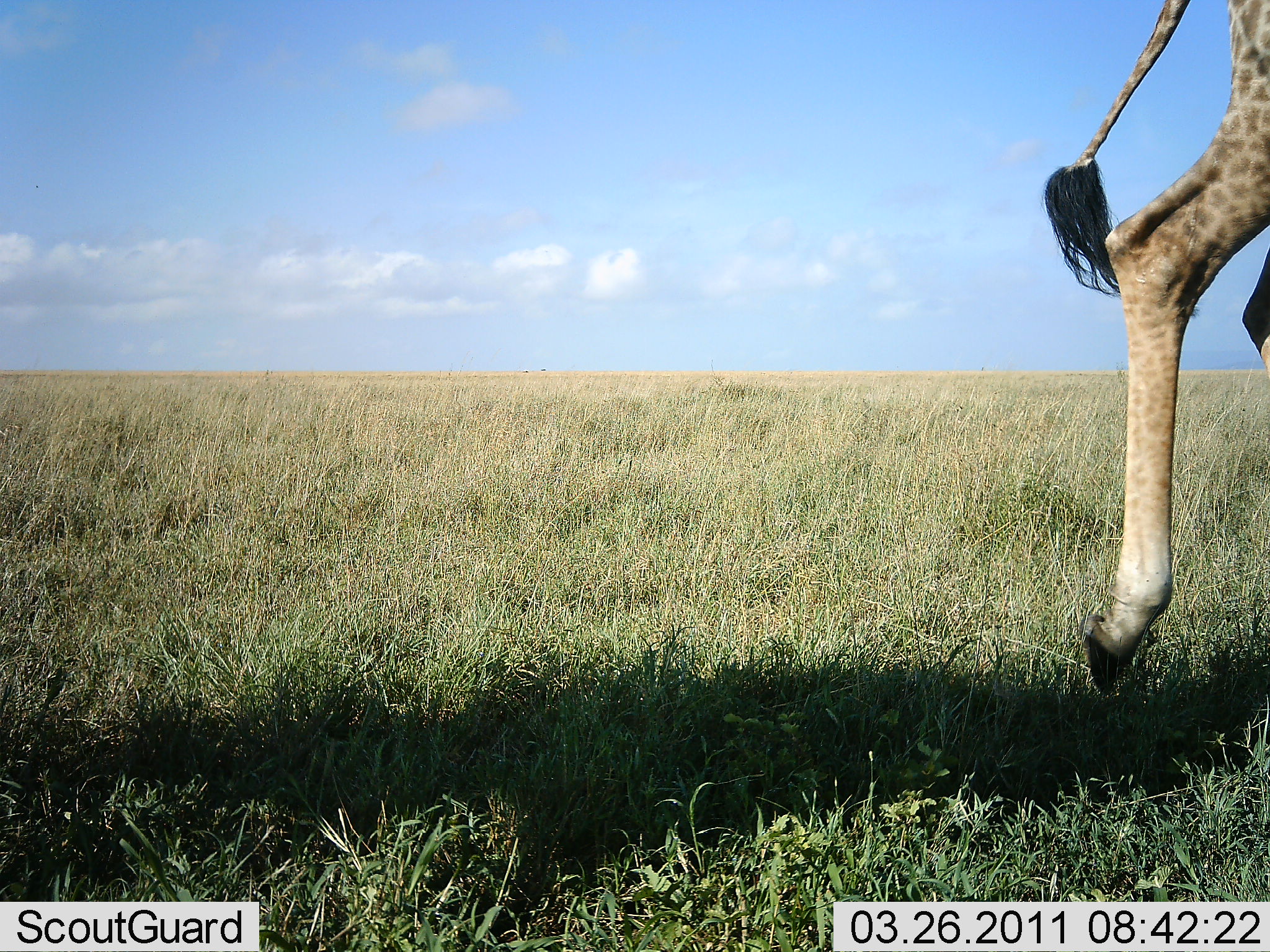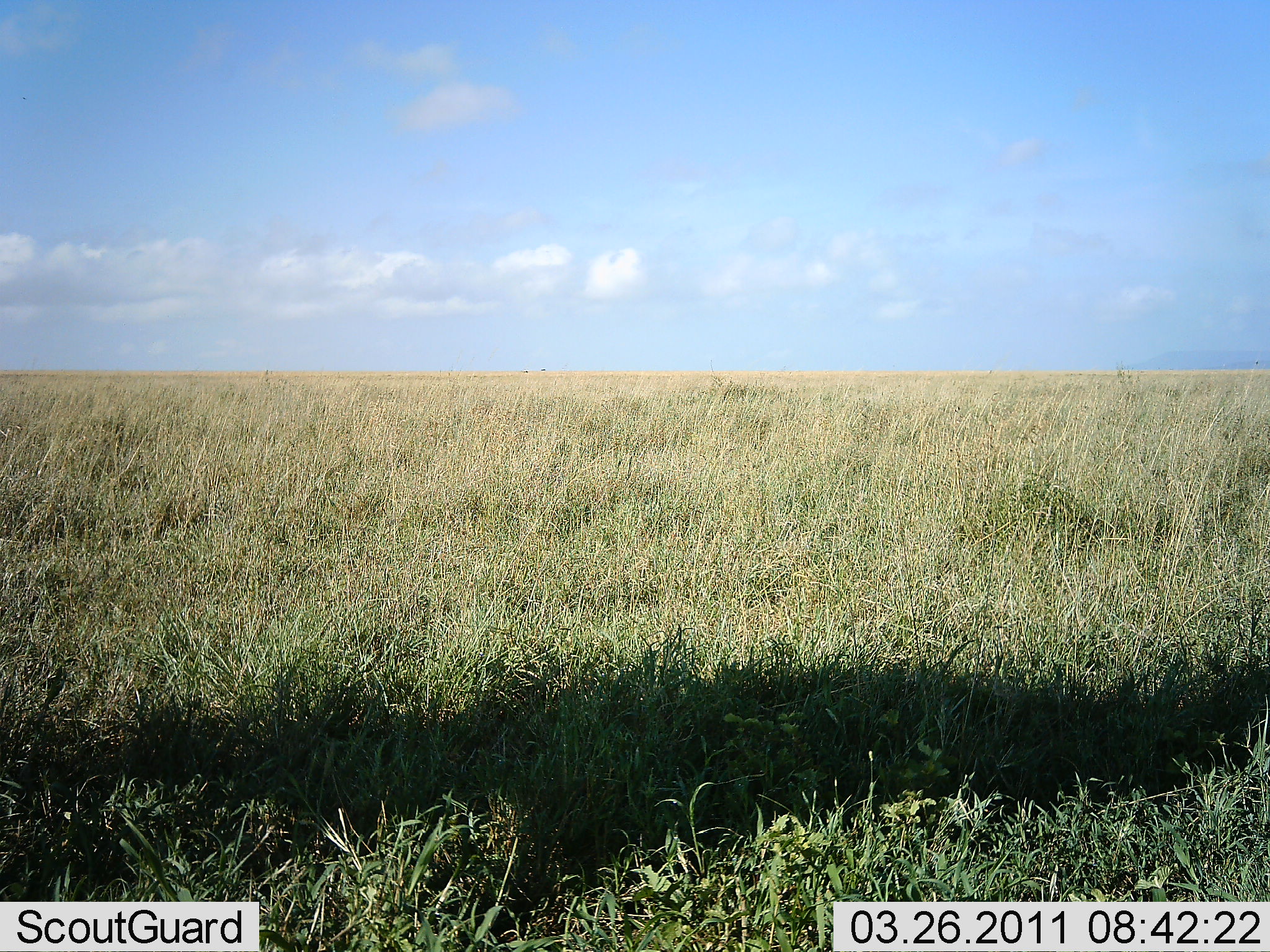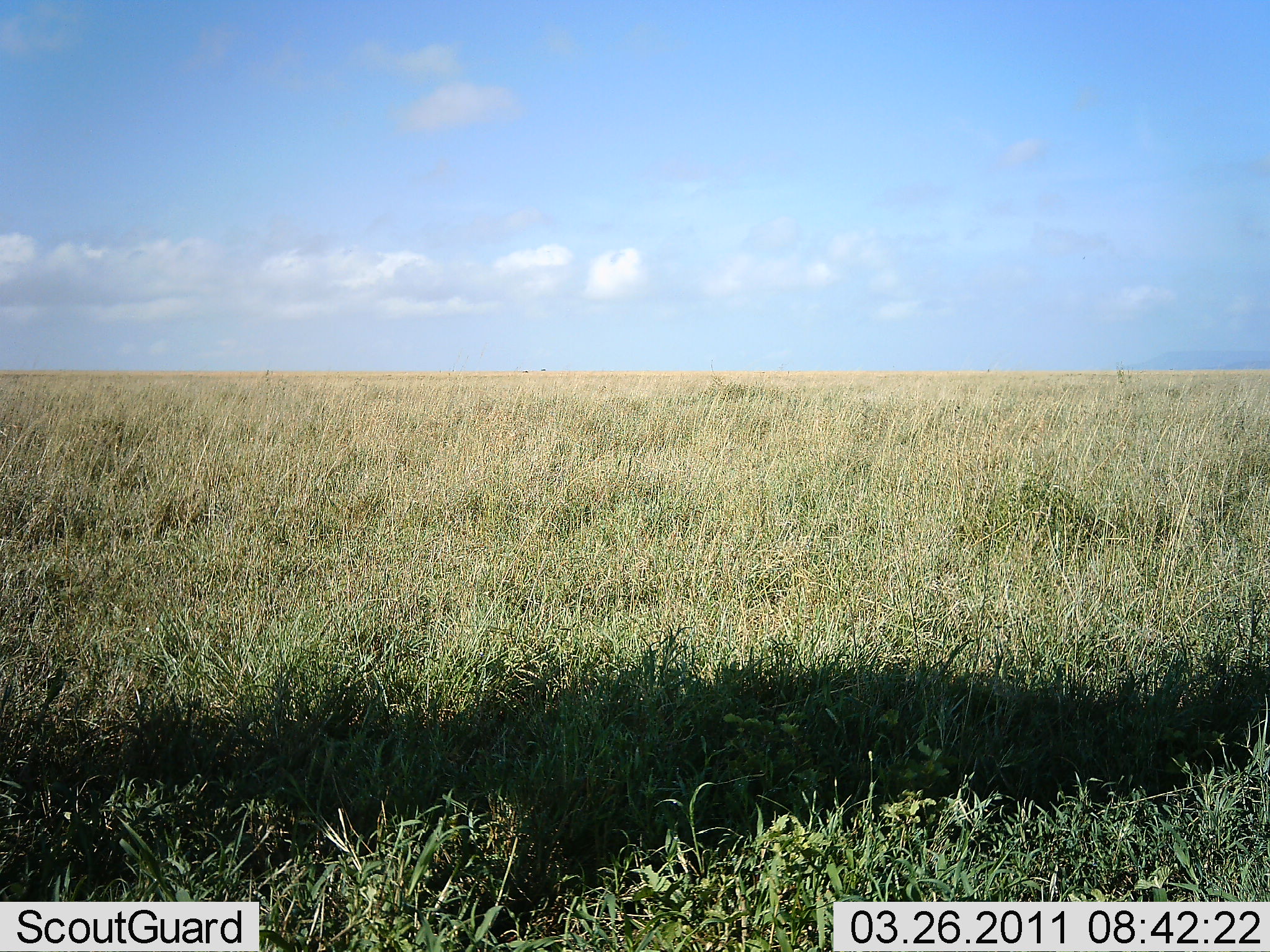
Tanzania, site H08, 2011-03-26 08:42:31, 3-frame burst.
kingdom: Animalia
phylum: Chordata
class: Mammalia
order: Artiodactyla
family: Giraffidae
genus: Giraffa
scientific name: Giraffa camelopardalis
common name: giraffe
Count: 1.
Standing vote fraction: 0%.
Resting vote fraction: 0%.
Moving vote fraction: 100%.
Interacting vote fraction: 0%.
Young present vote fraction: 0%.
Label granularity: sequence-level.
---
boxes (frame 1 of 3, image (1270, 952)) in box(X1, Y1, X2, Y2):
animal: box(1044, 0, 1270, 696)